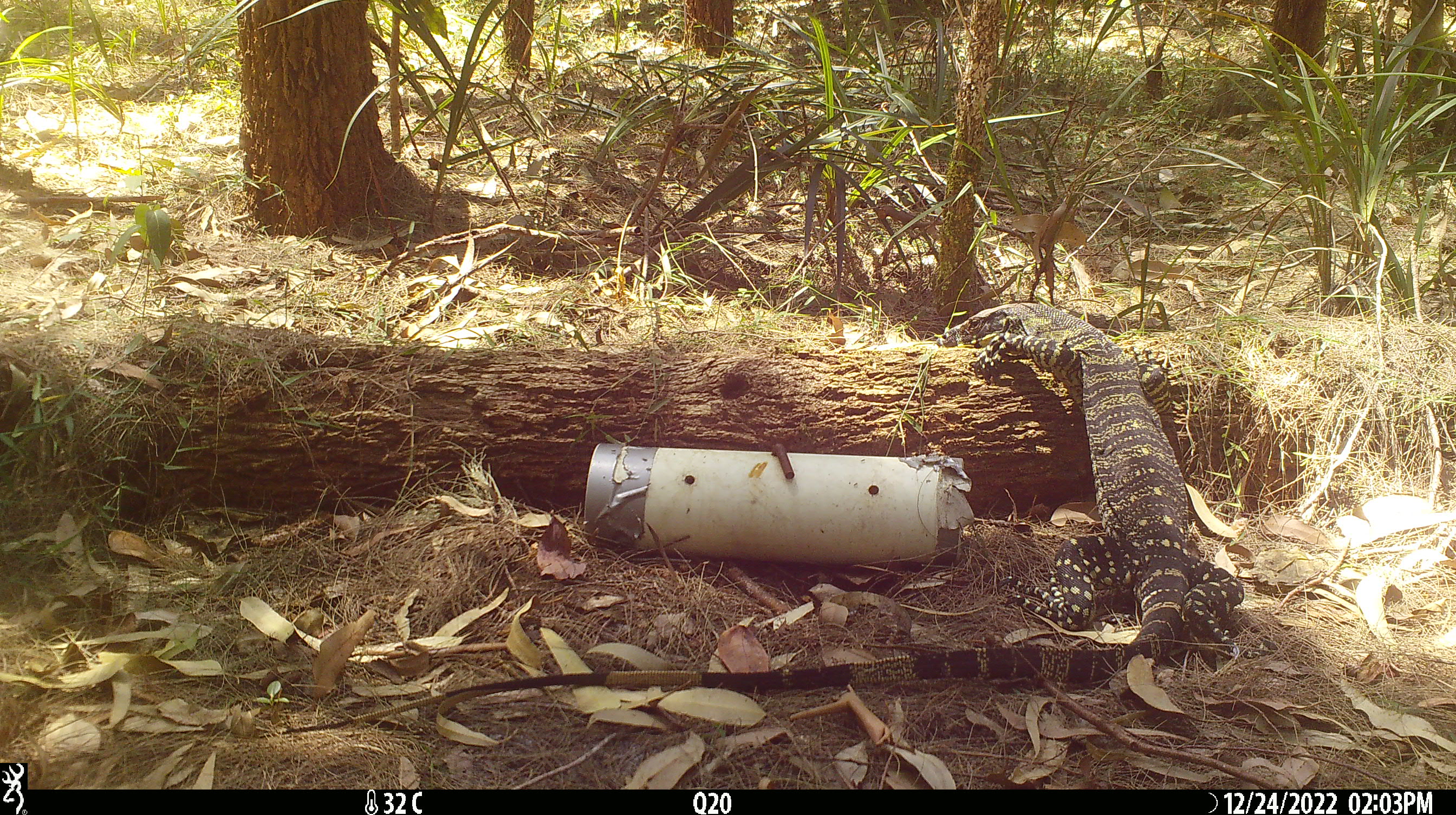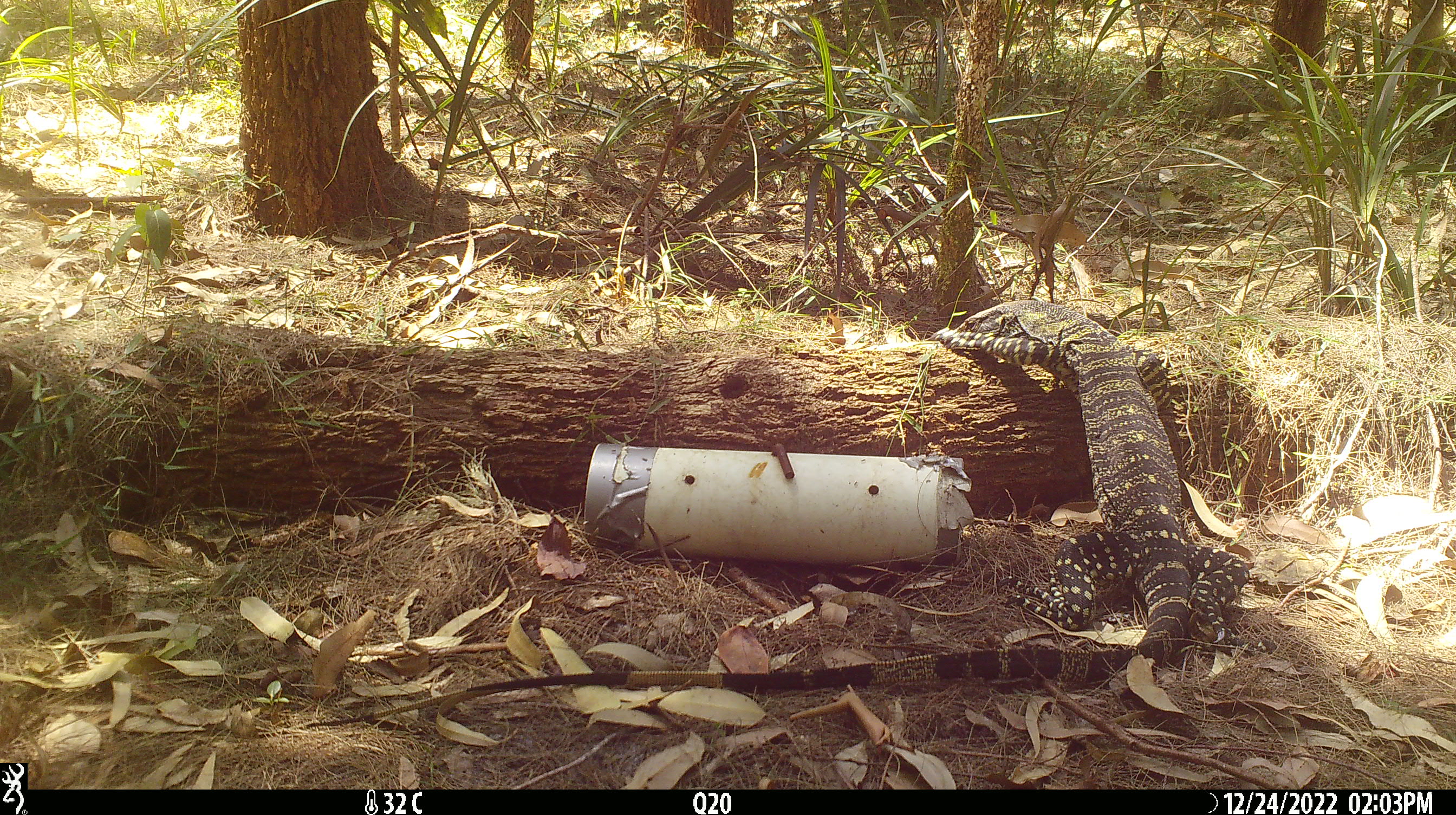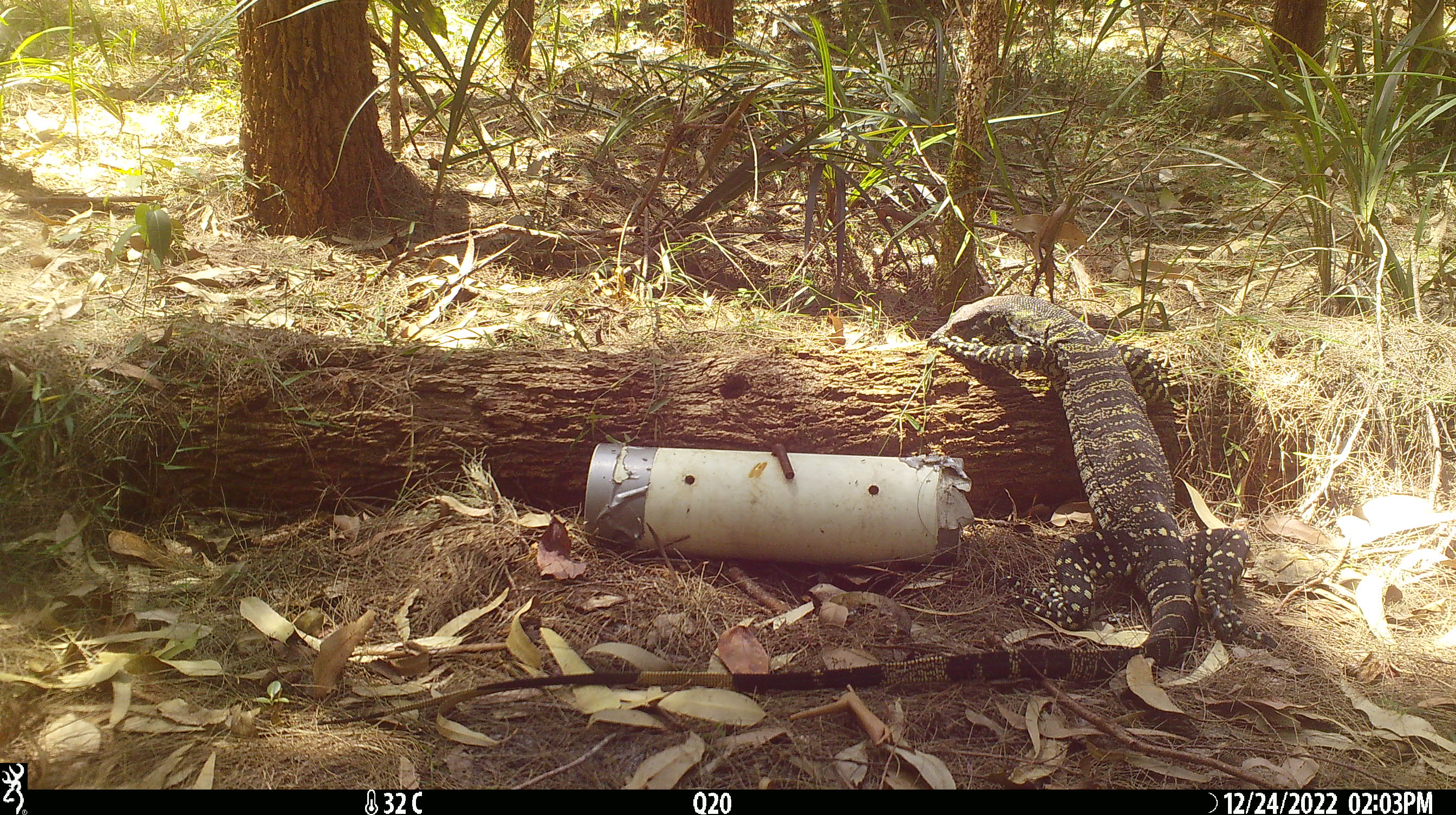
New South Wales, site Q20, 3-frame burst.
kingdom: Animalia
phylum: Chordata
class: Reptilia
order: Squamata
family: Varanidae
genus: Varanus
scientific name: Varanus varius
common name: lace monitor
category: goanna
Goanna (lace monitor) (Varanus varius).